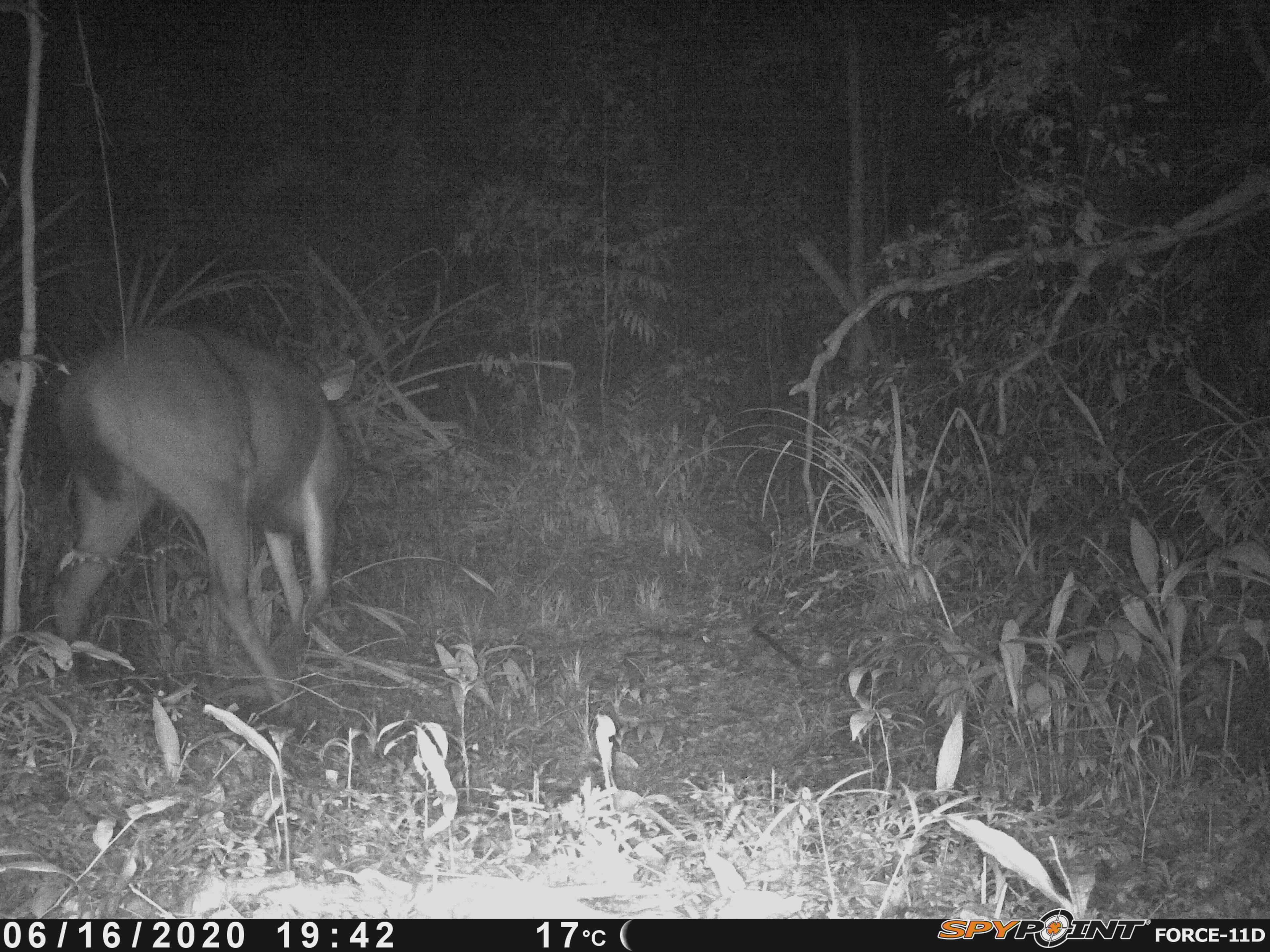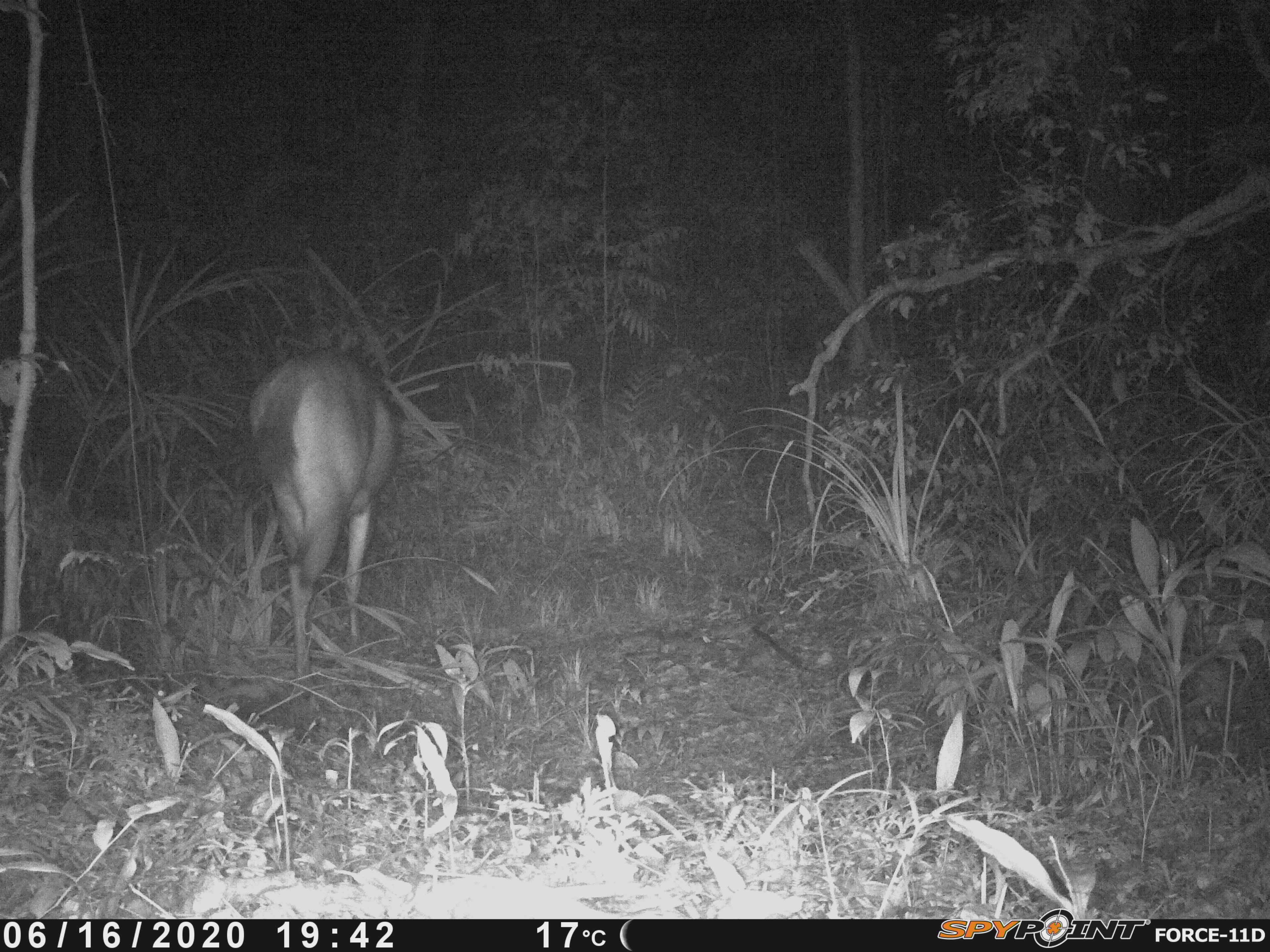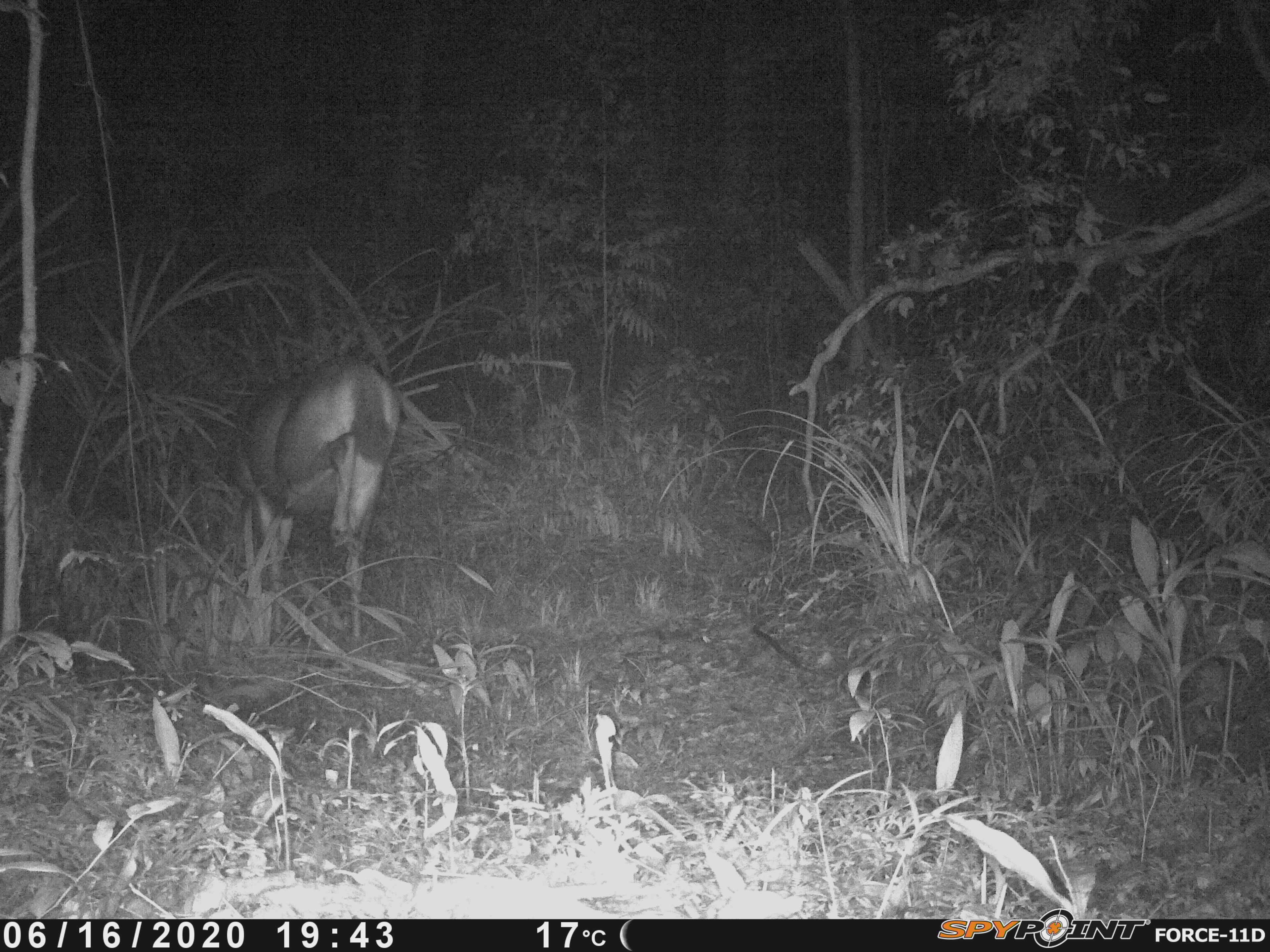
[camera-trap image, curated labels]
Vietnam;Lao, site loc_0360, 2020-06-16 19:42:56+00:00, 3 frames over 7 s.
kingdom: Animalia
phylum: Chordata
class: Mammalia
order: Artiodactyla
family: Cervidae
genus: Rusa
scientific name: Rusa unicolor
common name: sambar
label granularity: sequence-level